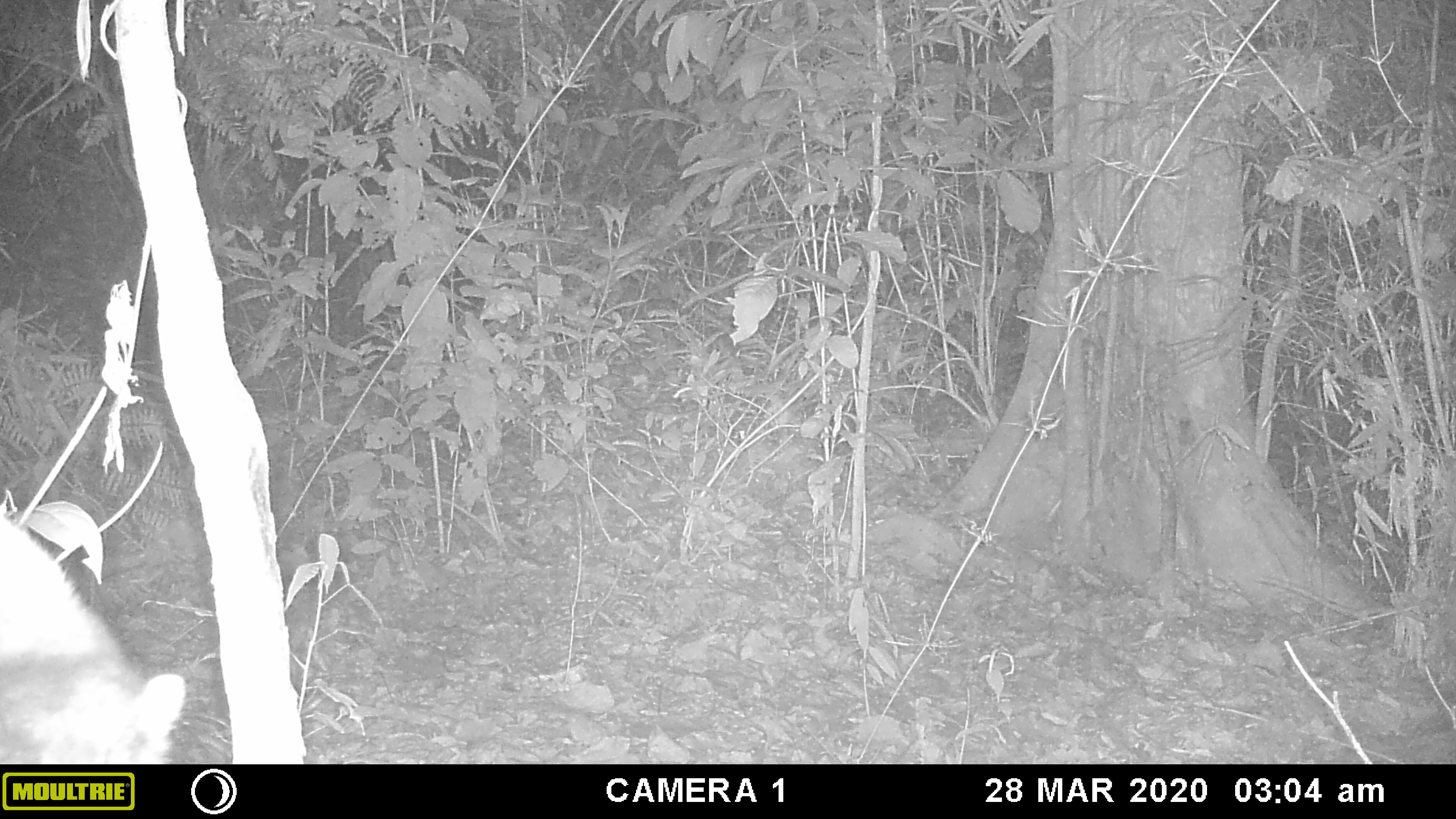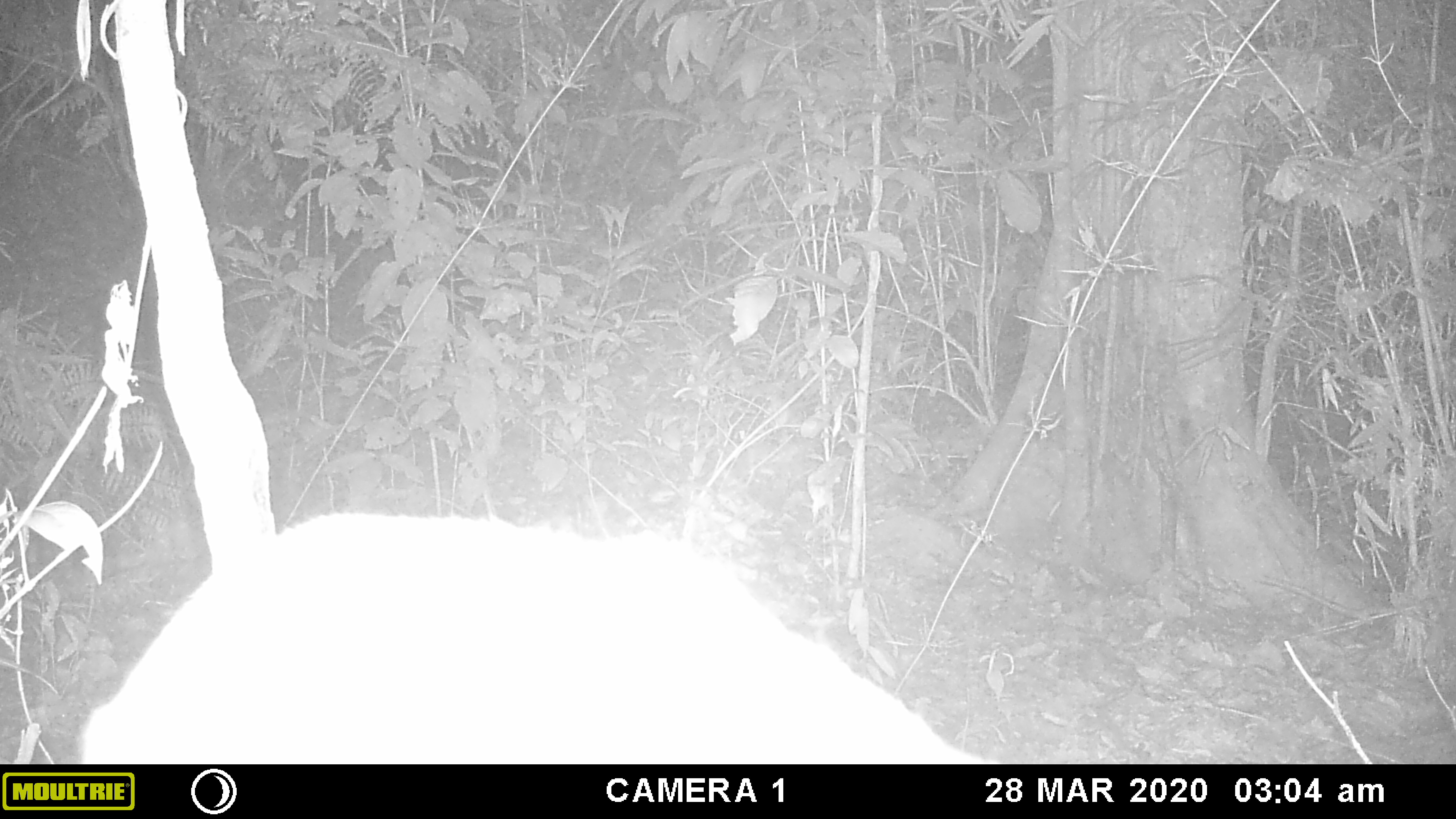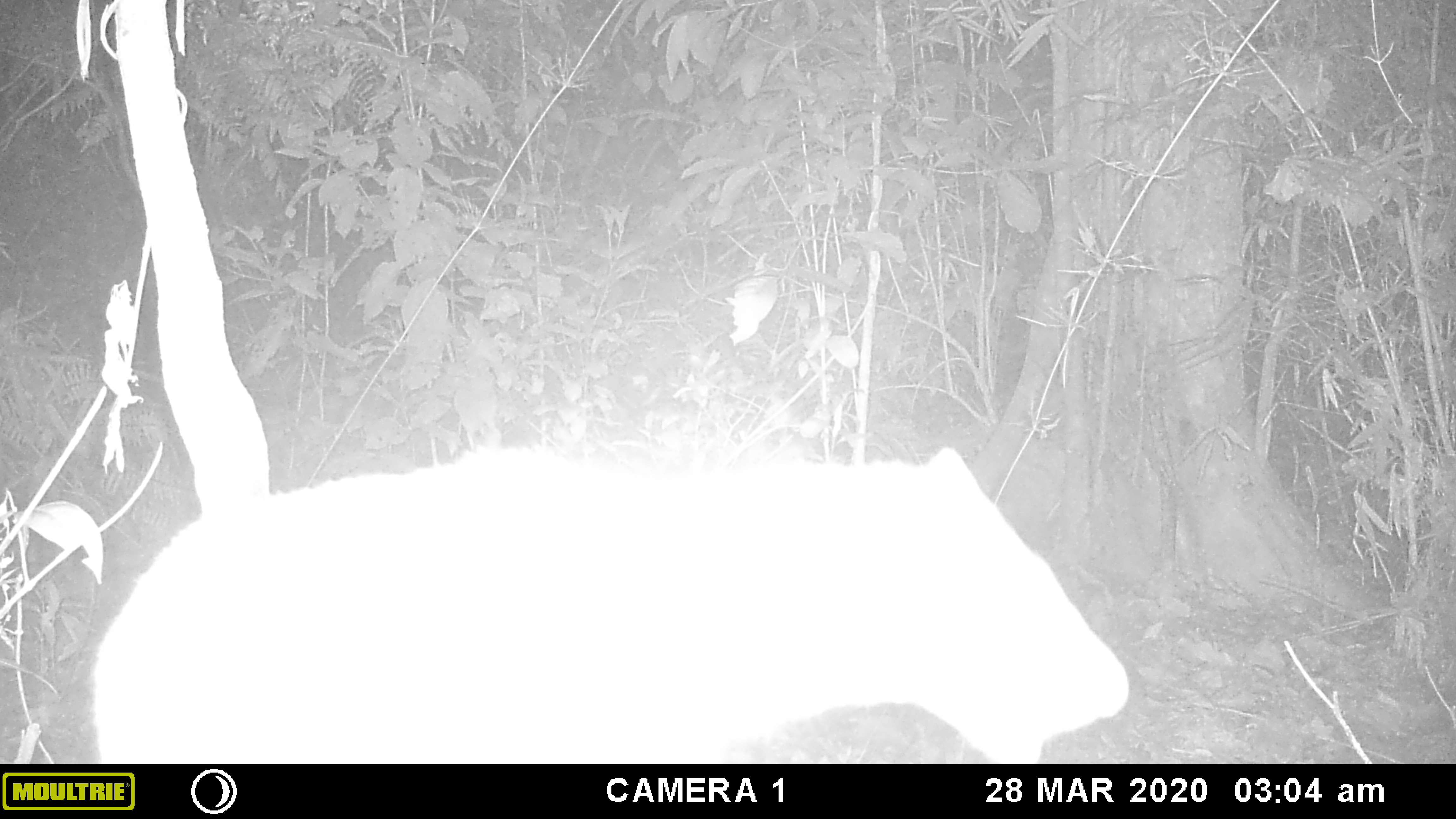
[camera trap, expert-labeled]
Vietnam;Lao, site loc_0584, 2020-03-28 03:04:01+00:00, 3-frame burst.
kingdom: Animalia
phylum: Chordata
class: Mammalia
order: Carnivora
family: Viverridae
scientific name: Paradoxurinae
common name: palm civet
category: unidentified palm civet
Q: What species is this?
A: Unidentified palm civet (palm civet) (Paradoxurinae).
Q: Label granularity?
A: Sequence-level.